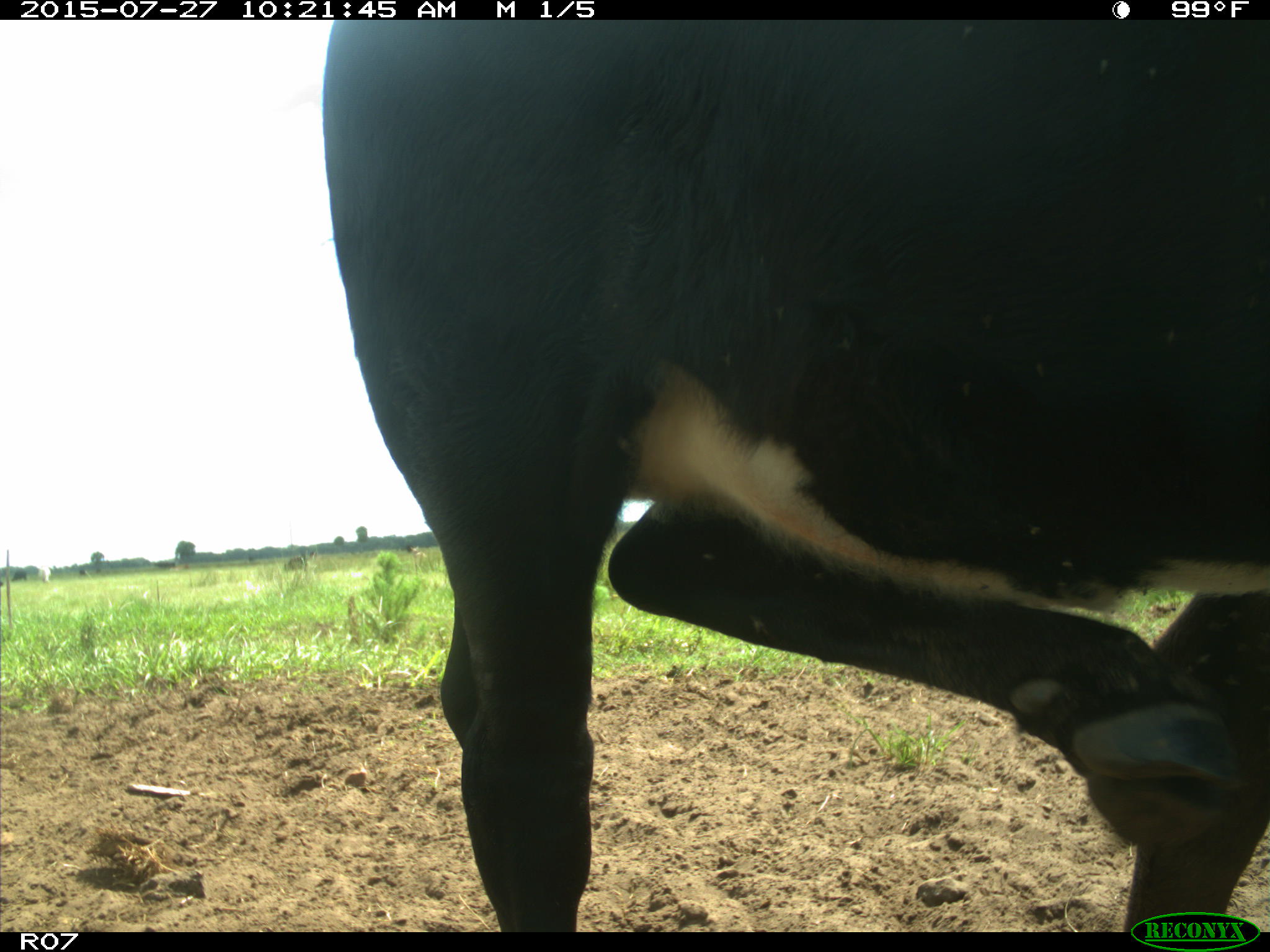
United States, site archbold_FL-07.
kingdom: Animalia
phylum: Chordata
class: Mammalia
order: Artiodactyla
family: Bovidae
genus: Bos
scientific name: Bos taurus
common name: domestic cow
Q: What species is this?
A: Bos taurus (domestic cow).